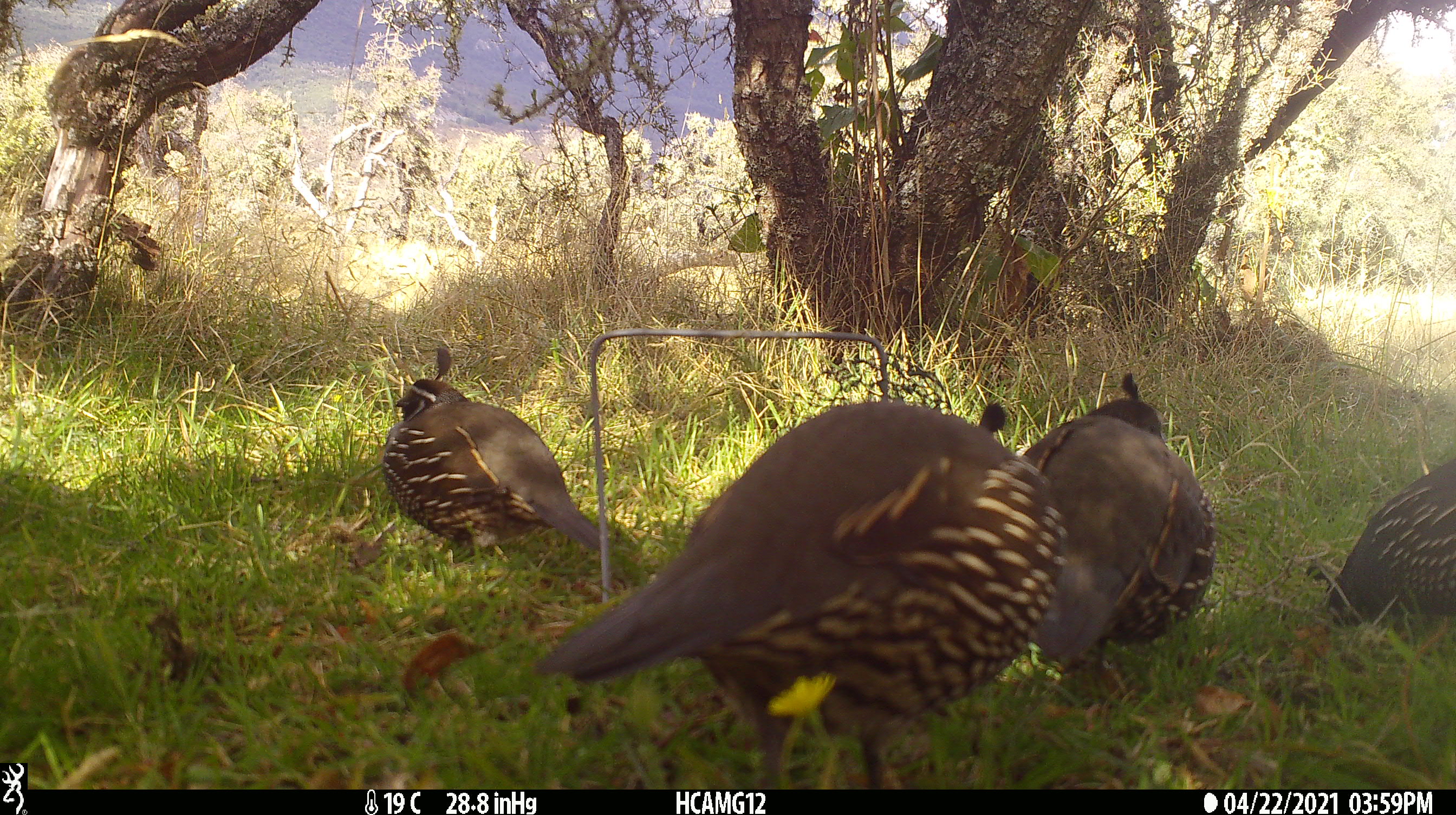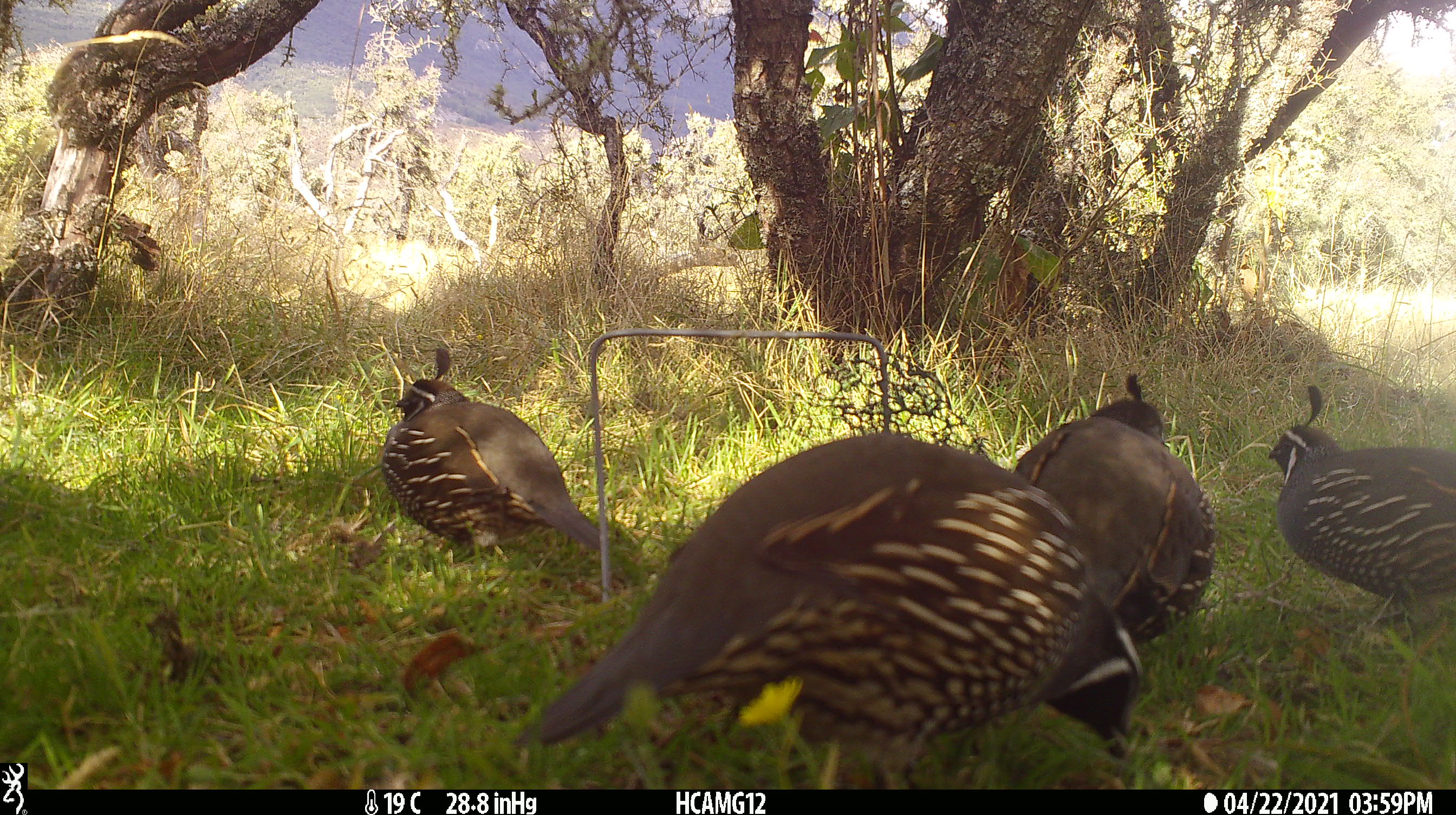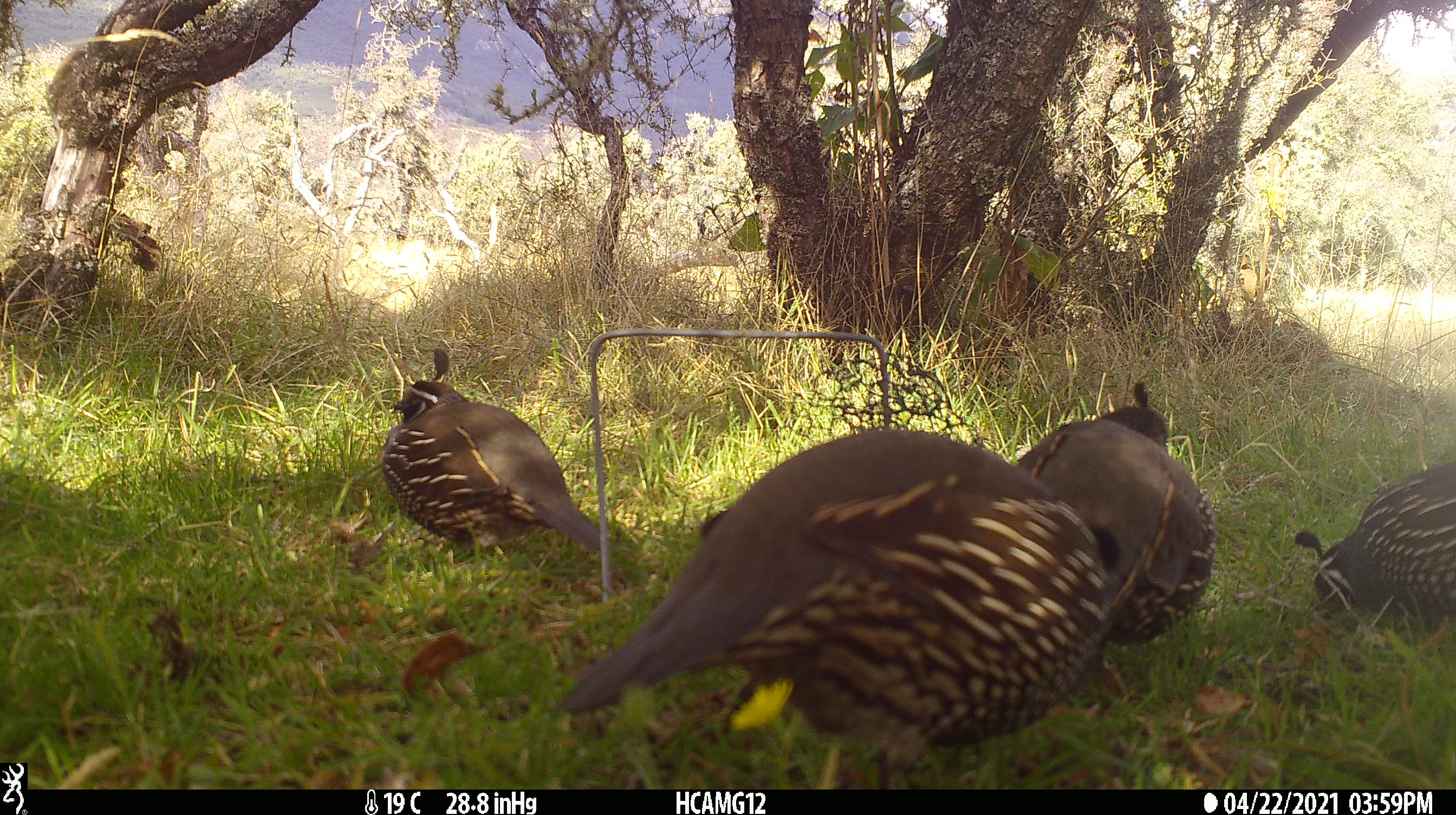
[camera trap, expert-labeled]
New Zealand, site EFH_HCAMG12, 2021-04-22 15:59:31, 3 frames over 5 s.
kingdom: Animalia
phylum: Chordata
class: Aves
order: Galliformes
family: Odontophoridae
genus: Callipepla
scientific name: Callipepla californica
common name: california quail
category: quail california